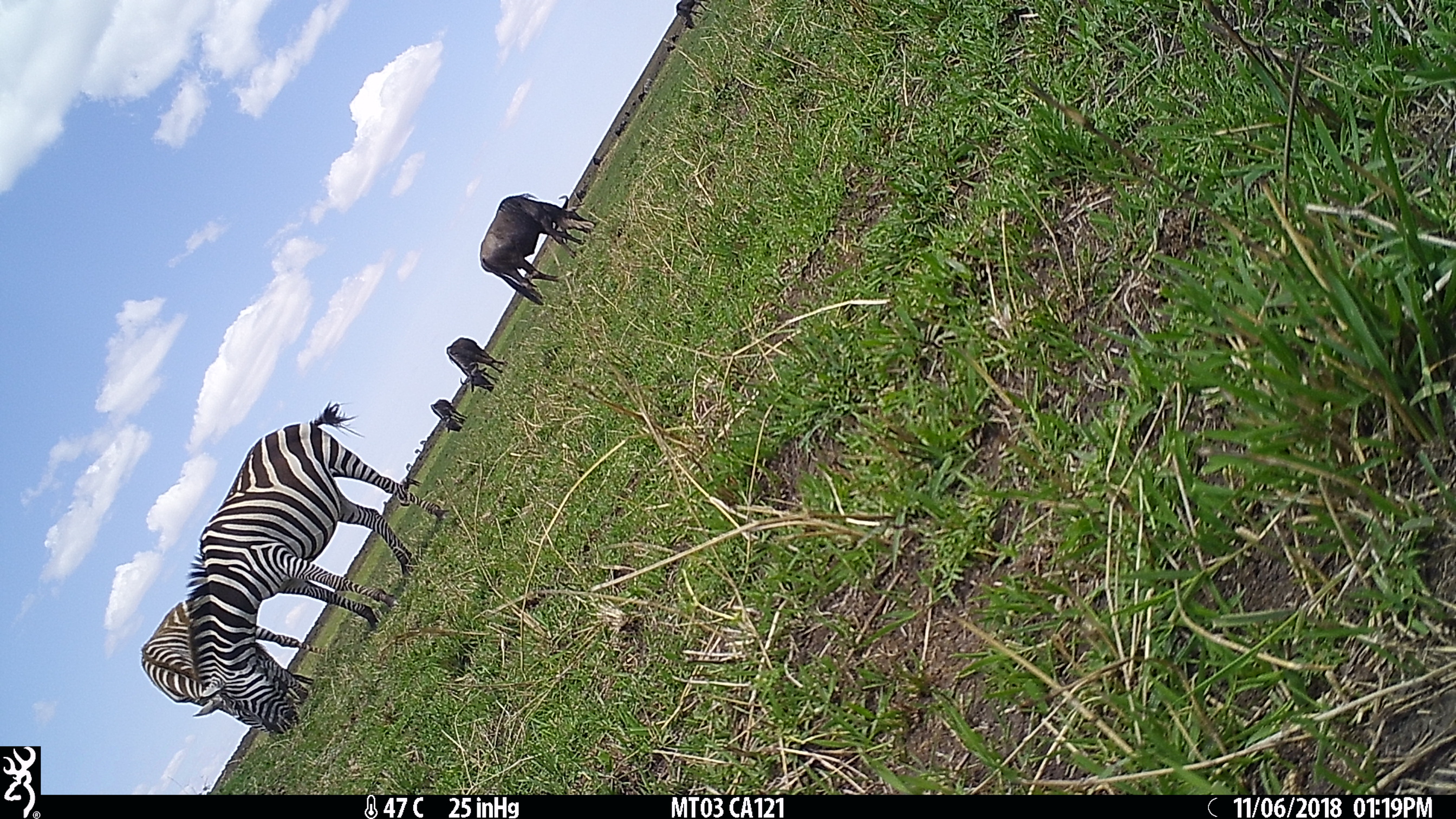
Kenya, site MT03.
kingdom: Animalia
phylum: Chordata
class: Mammalia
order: Perissodactyla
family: Equidae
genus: Equus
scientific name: Equus quagga burchellii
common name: burchell's zebra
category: zebra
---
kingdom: Animalia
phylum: Chordata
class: Mammalia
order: Artiodactyla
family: Bovidae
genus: Connochaetes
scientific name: Connochaetes taurinus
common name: blue wildebeest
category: wildebeest